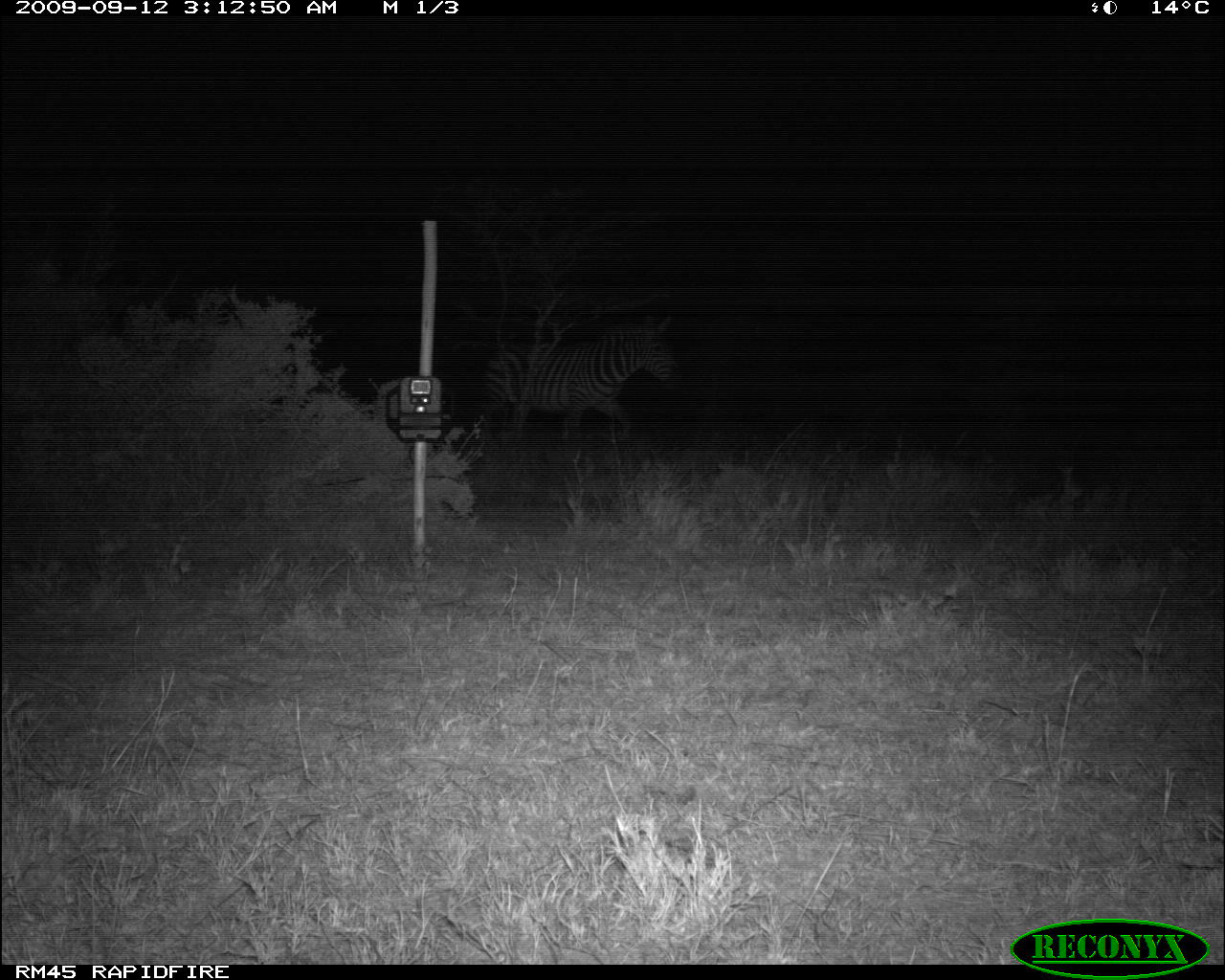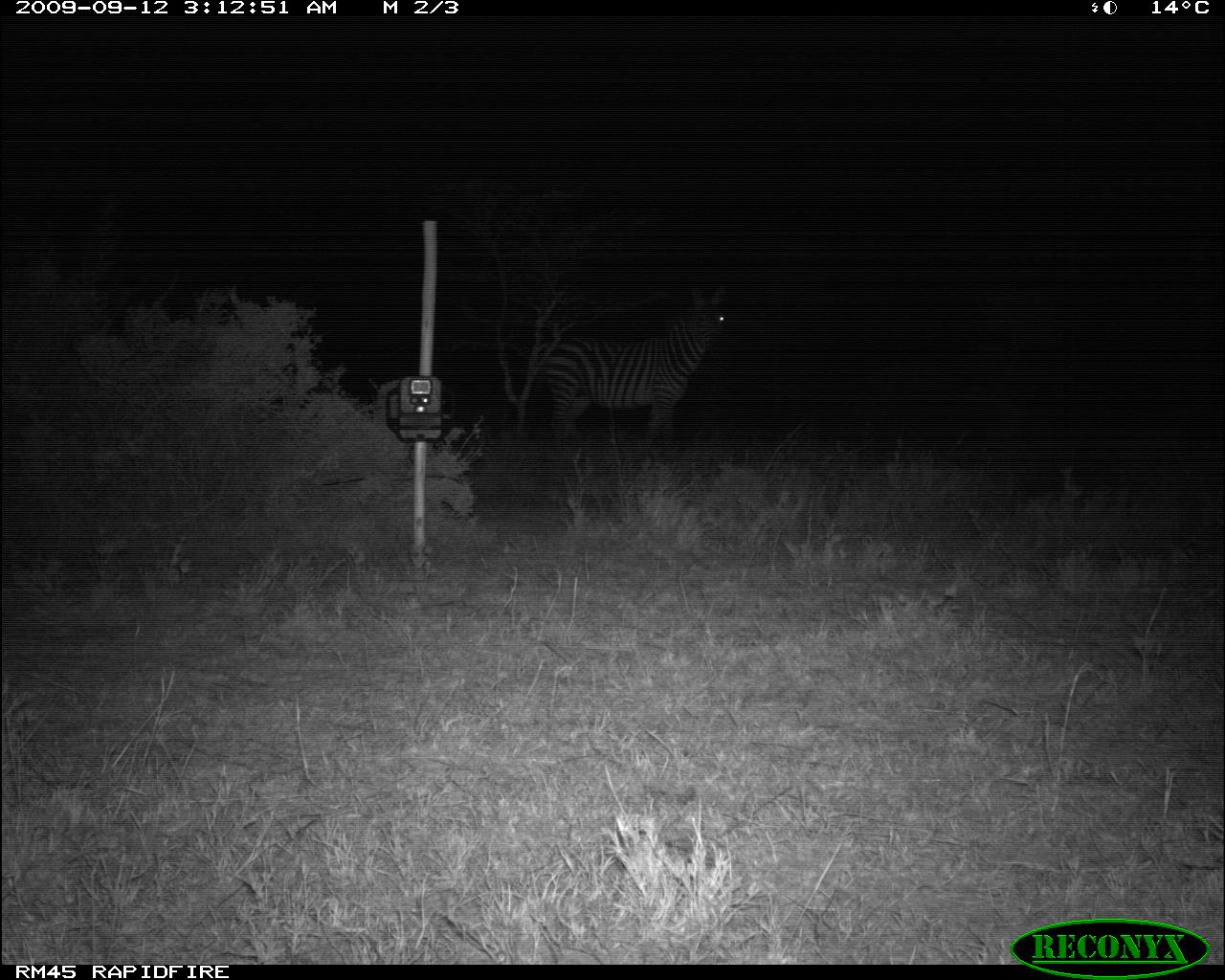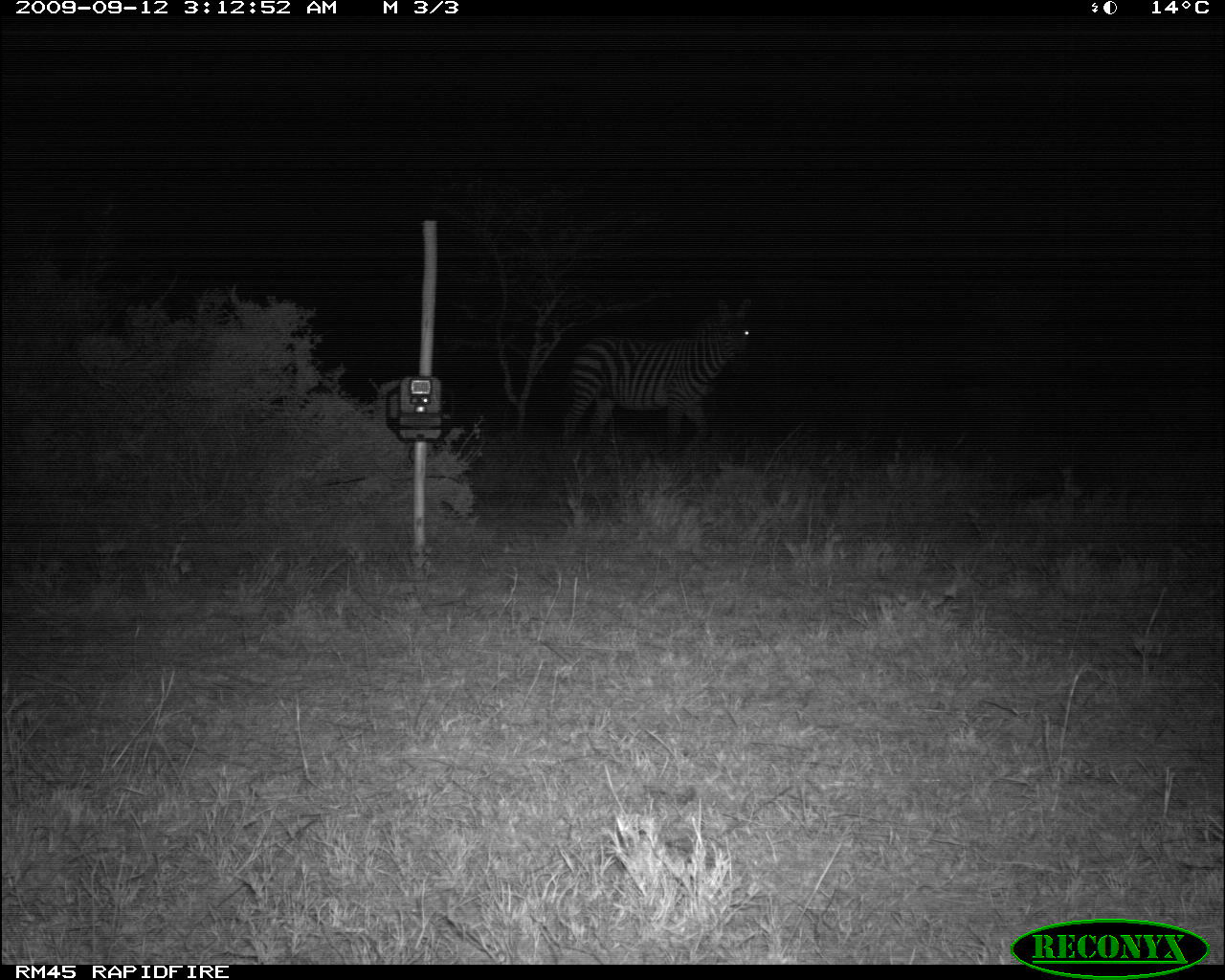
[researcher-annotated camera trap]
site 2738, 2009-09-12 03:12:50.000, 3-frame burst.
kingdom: Animalia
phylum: Chordata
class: Mammalia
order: Perissodactyla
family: Equidae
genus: Equus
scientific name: Equus quagga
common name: plains zebra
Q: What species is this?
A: Equus quagga (plains zebra).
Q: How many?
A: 1.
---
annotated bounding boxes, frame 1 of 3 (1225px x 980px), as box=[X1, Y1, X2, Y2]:
equus quagga: box=[473, 312, 678, 443]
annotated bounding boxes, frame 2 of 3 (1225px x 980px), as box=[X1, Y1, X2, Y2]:
equus quagga: box=[541, 283, 728, 441]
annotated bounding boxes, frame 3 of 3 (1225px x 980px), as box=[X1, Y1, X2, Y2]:
equus quagga: box=[555, 294, 752, 451]